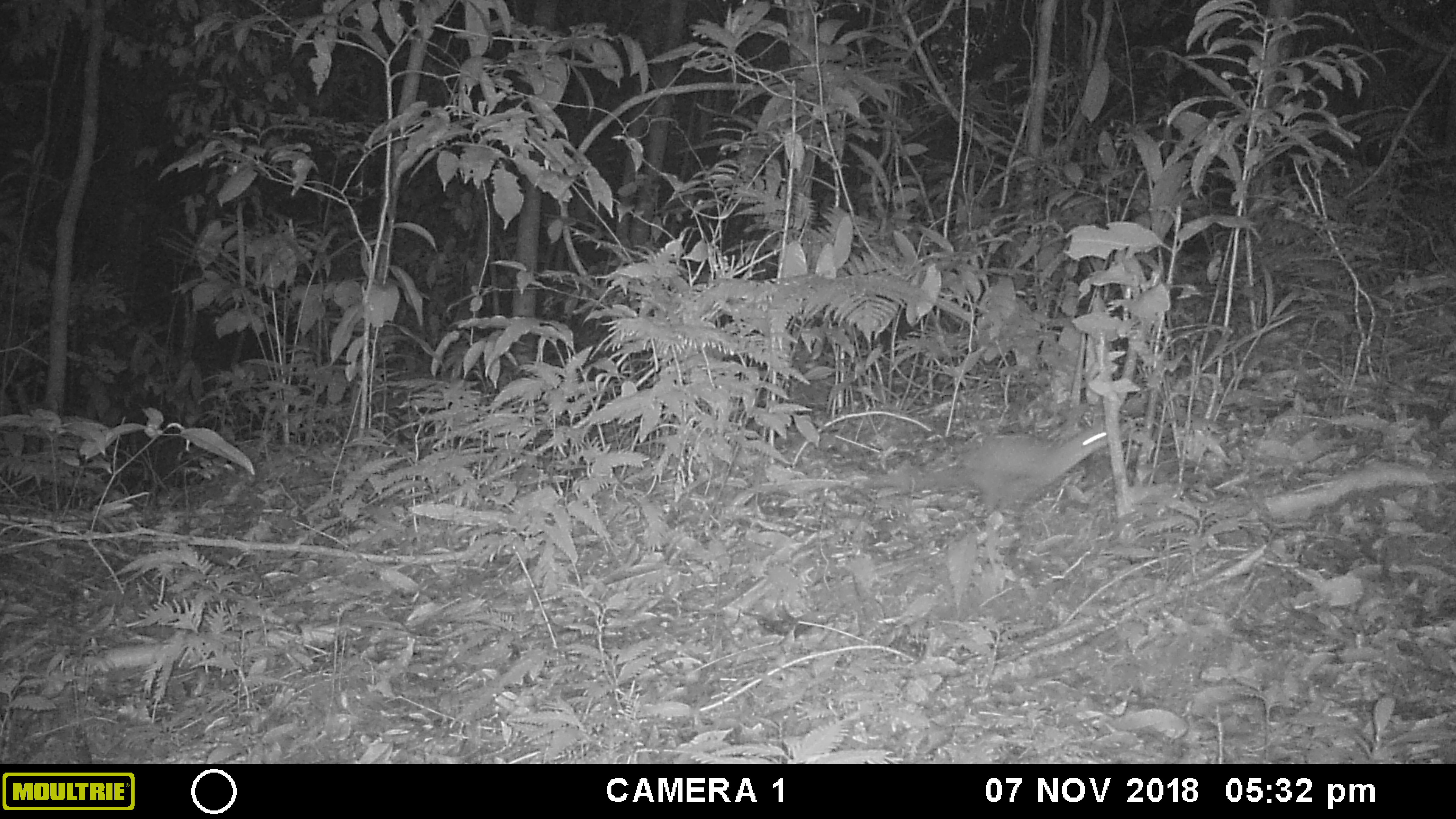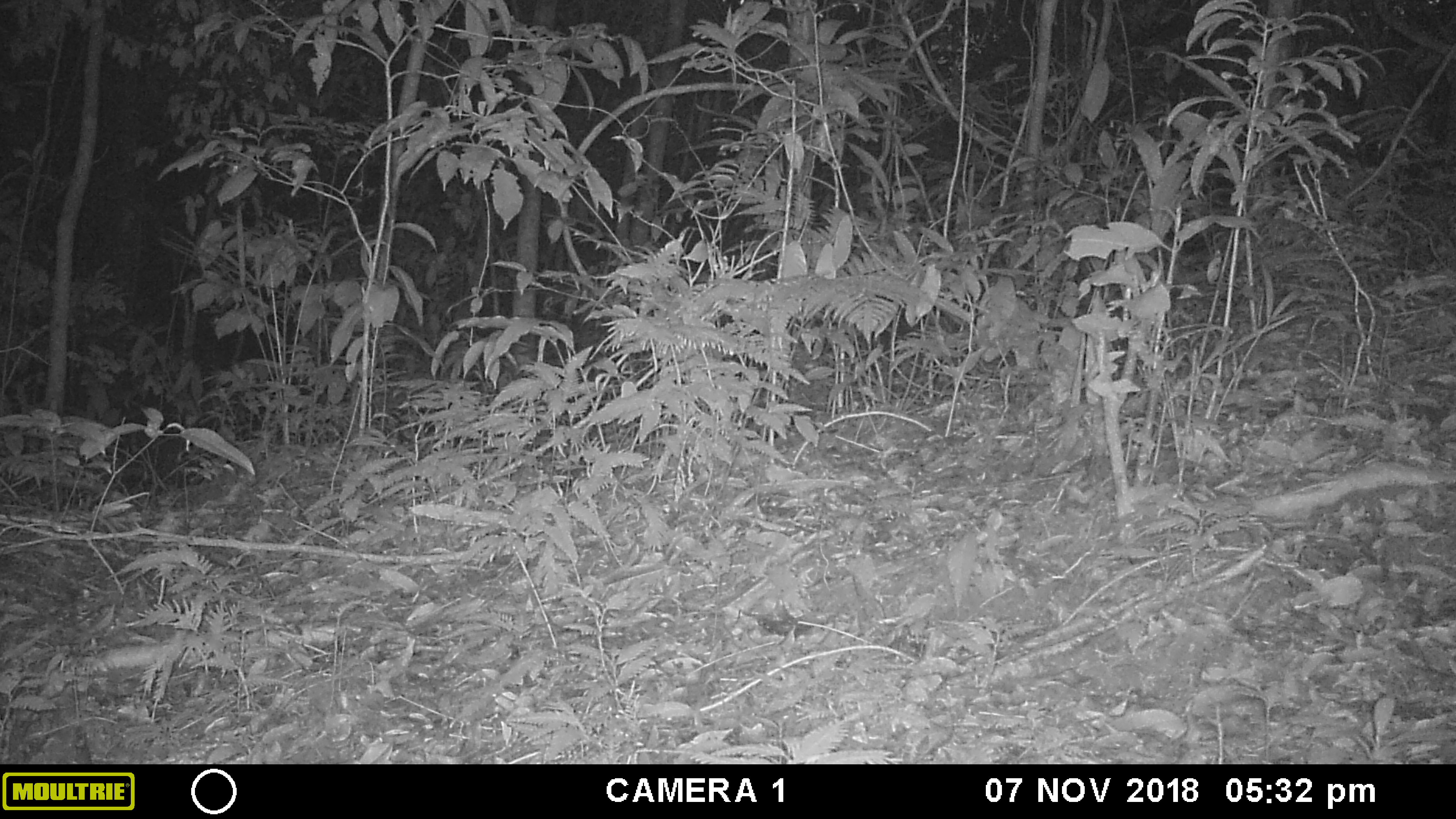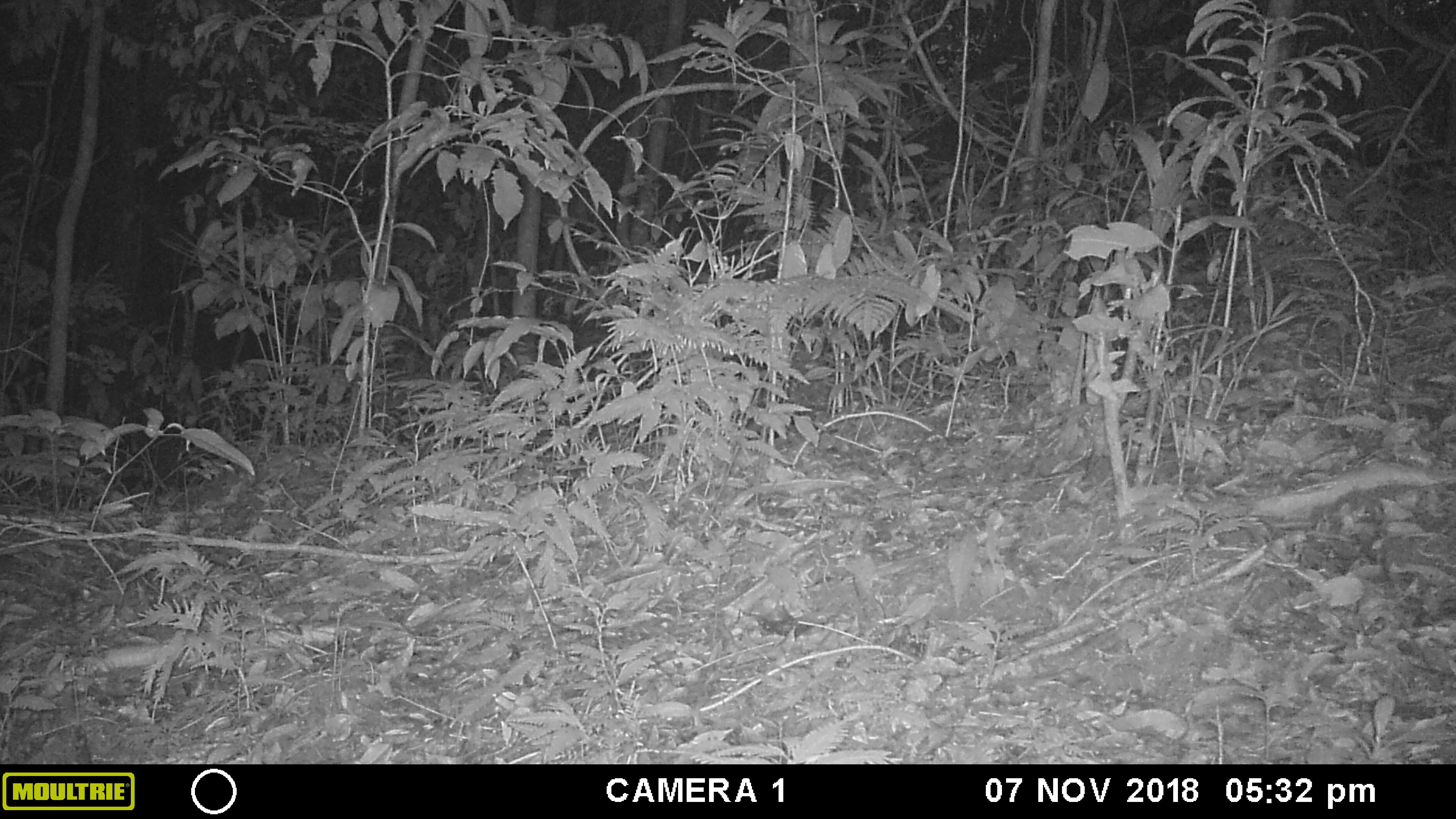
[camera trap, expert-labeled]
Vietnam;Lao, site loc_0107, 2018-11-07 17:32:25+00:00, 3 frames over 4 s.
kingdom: Animalia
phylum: Chordata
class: Mammalia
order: Carnivora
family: Mustelidae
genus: Melogale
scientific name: Melogale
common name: ferret badger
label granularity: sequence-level